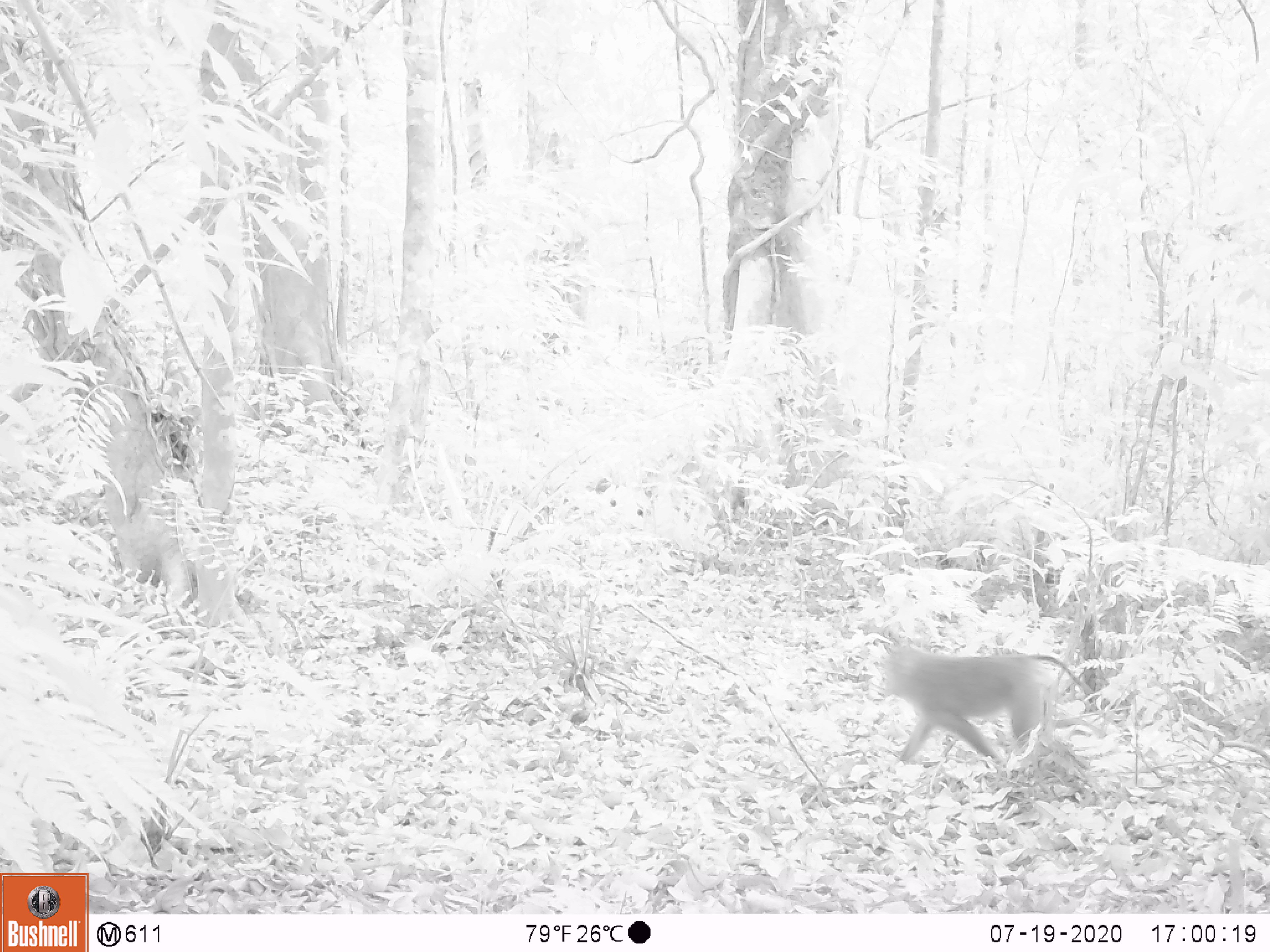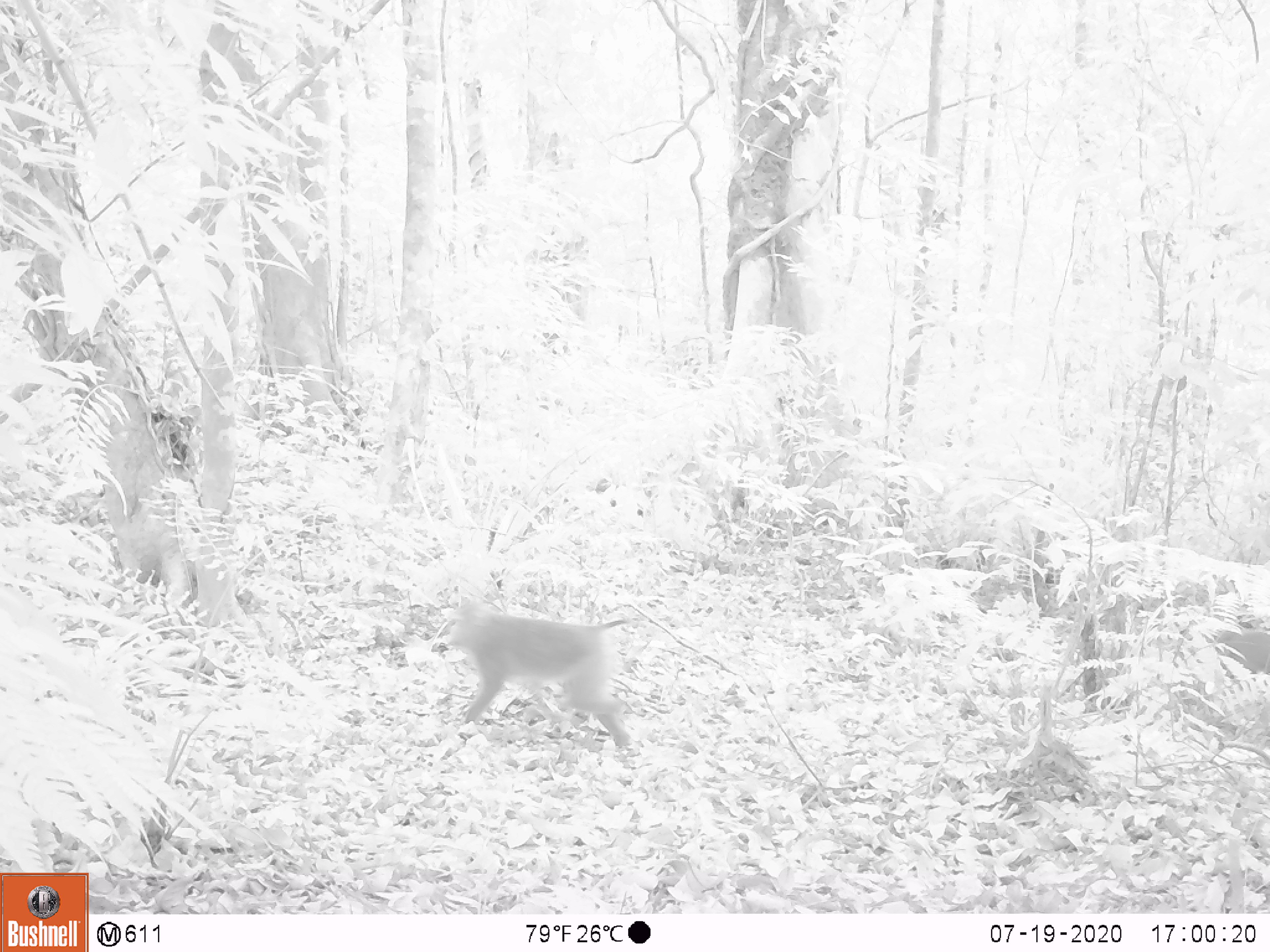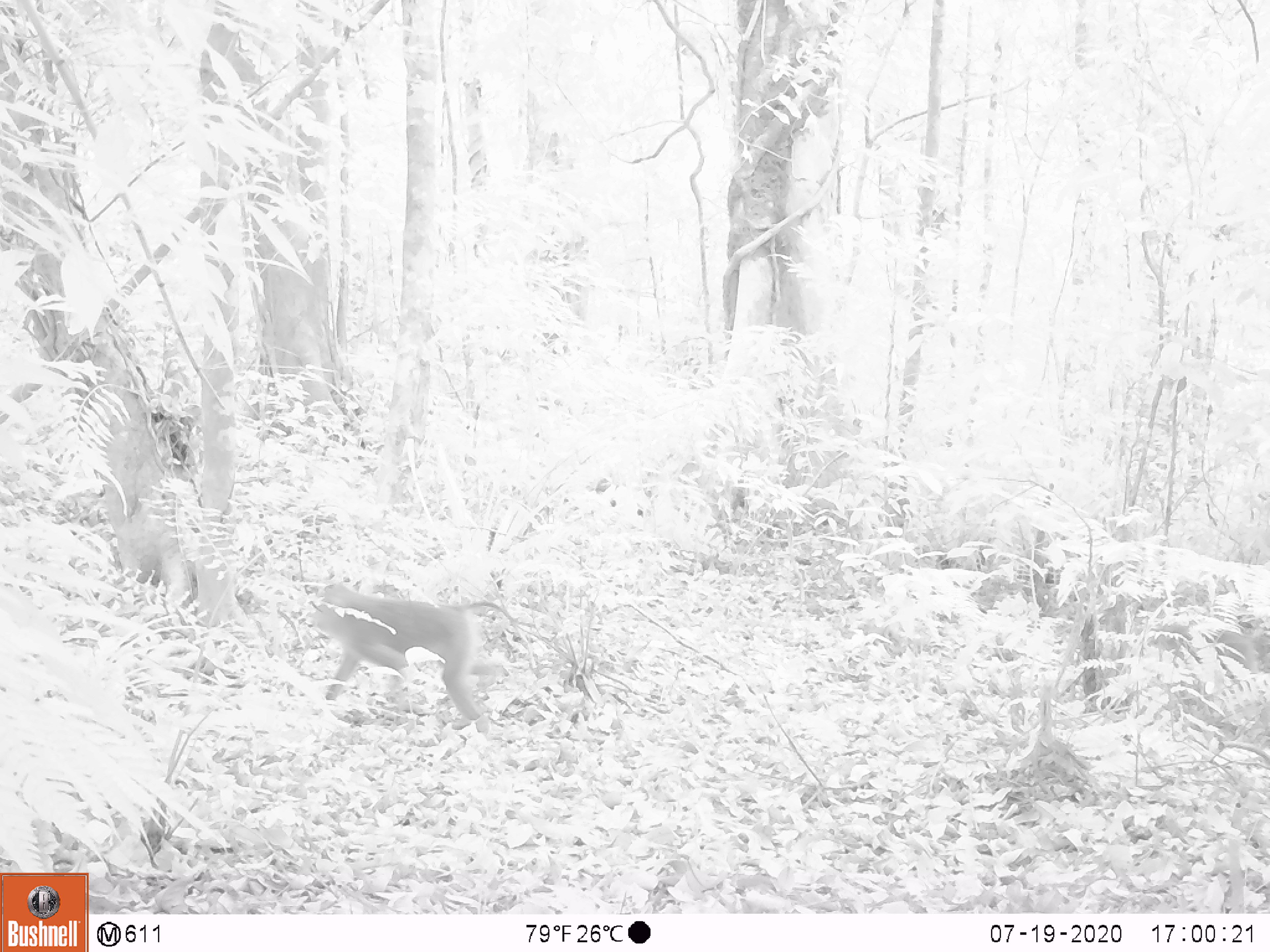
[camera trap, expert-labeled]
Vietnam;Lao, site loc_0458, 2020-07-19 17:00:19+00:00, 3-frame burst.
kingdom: Animalia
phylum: Chordata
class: Mammalia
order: Primates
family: Cercopithecidae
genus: Macaca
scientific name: Macaca nemestrina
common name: pig-tailed macaque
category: pig tailed macaque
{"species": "pig tailed macaque (pig-tailed macaque) (Macaca nemestrina)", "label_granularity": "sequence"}